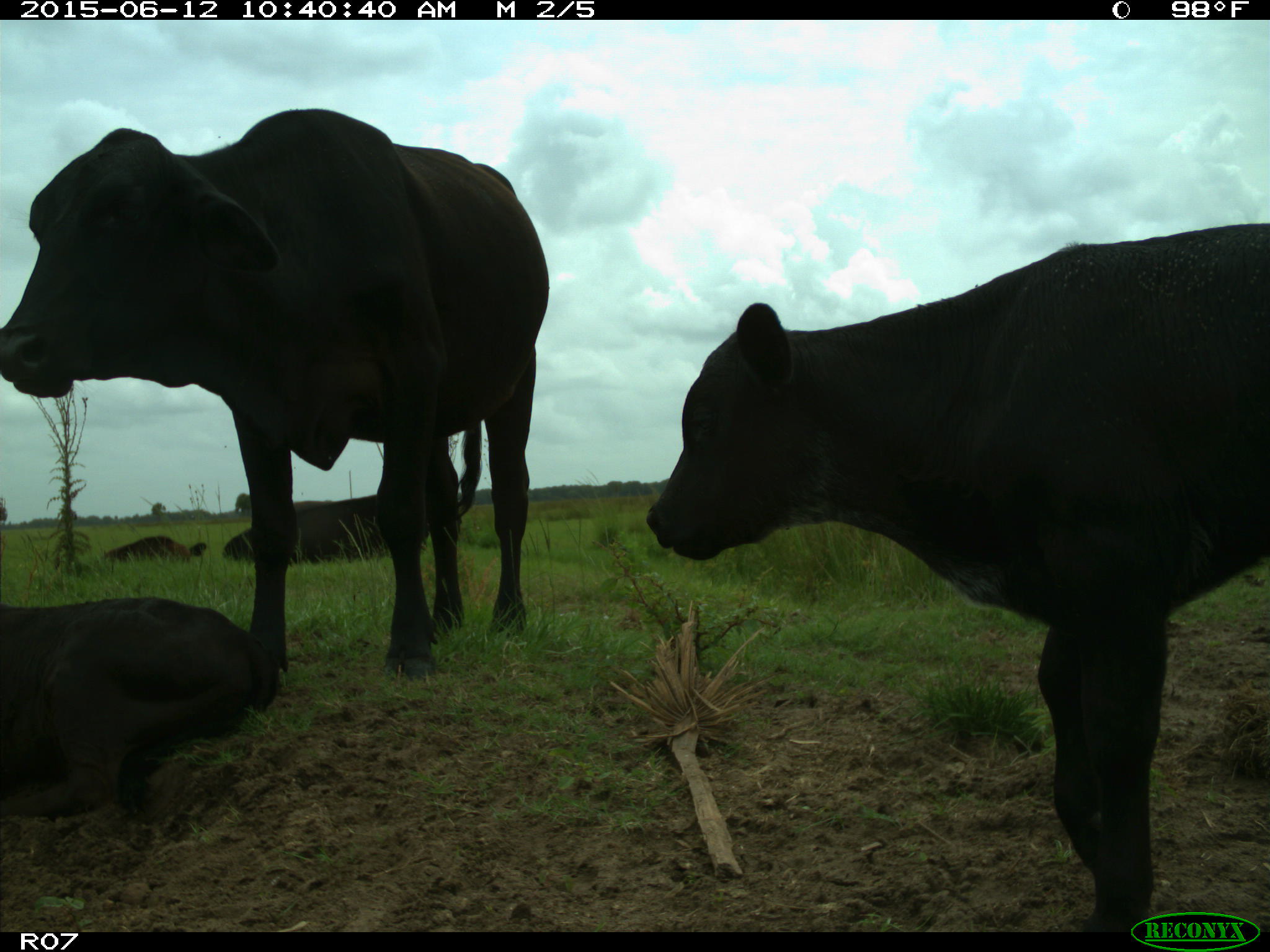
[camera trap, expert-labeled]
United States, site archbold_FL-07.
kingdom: Animalia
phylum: Chordata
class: Mammalia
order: Artiodactyla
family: Bovidae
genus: Bos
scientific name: Bos taurus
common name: domestic cow